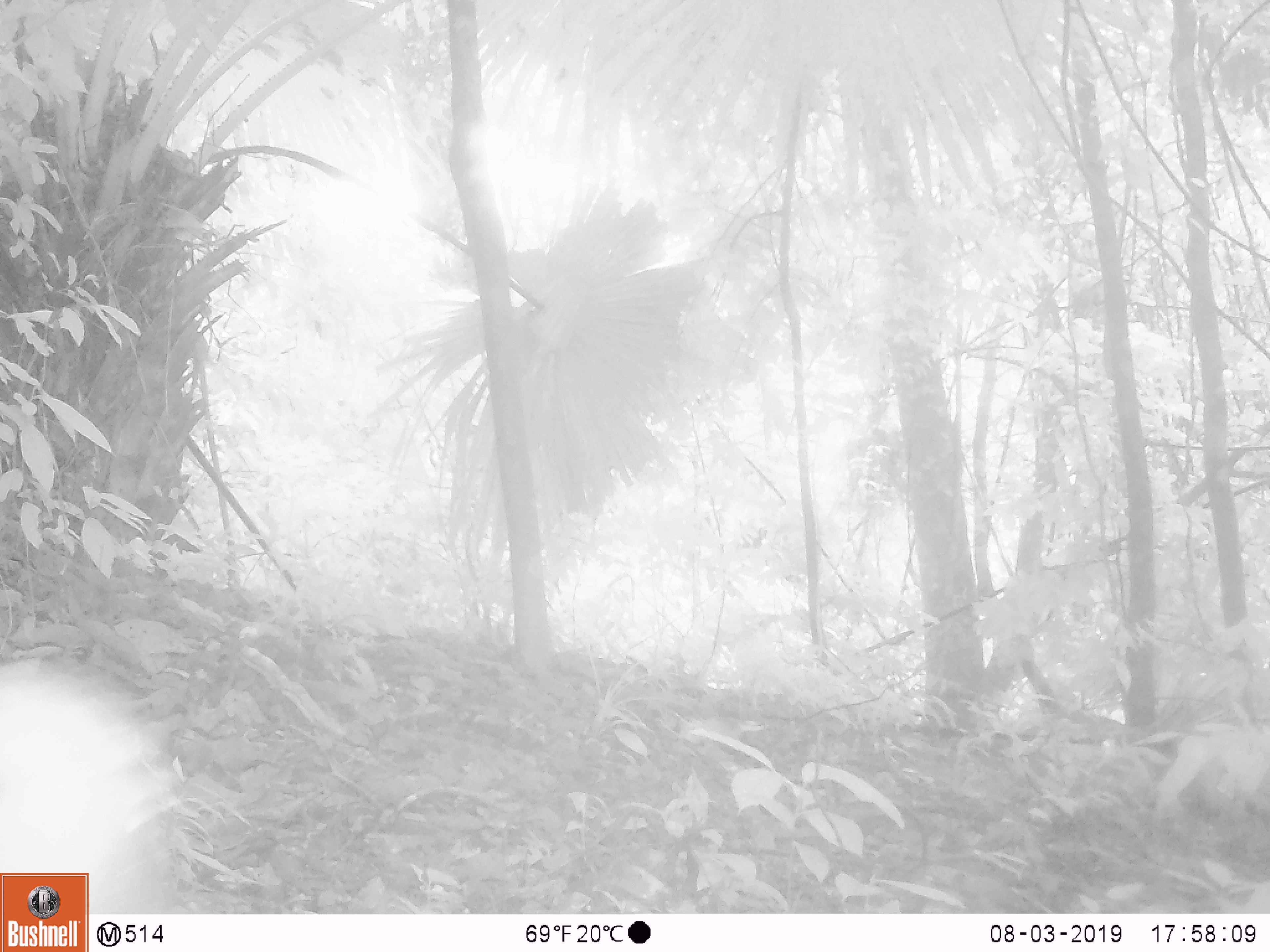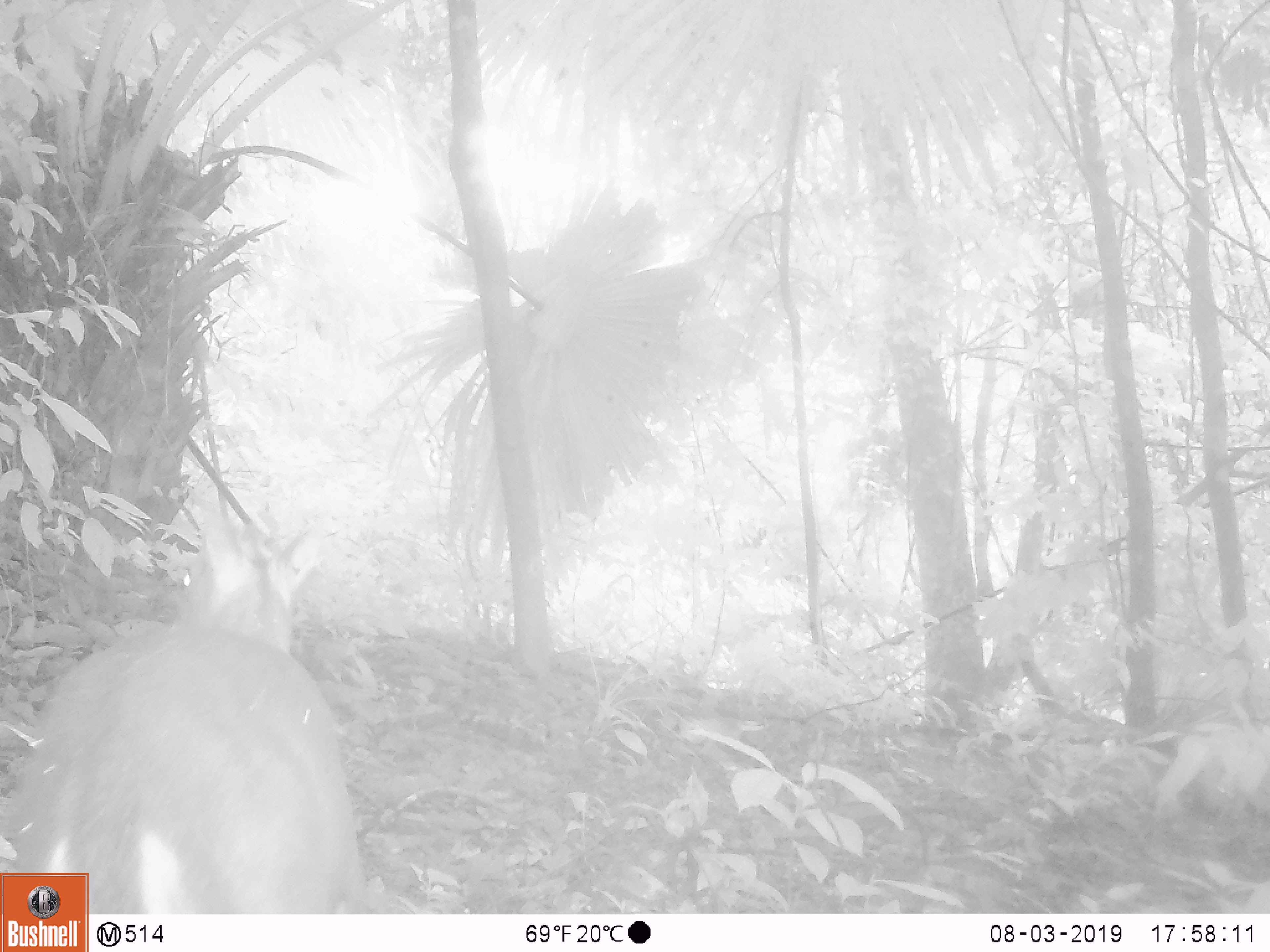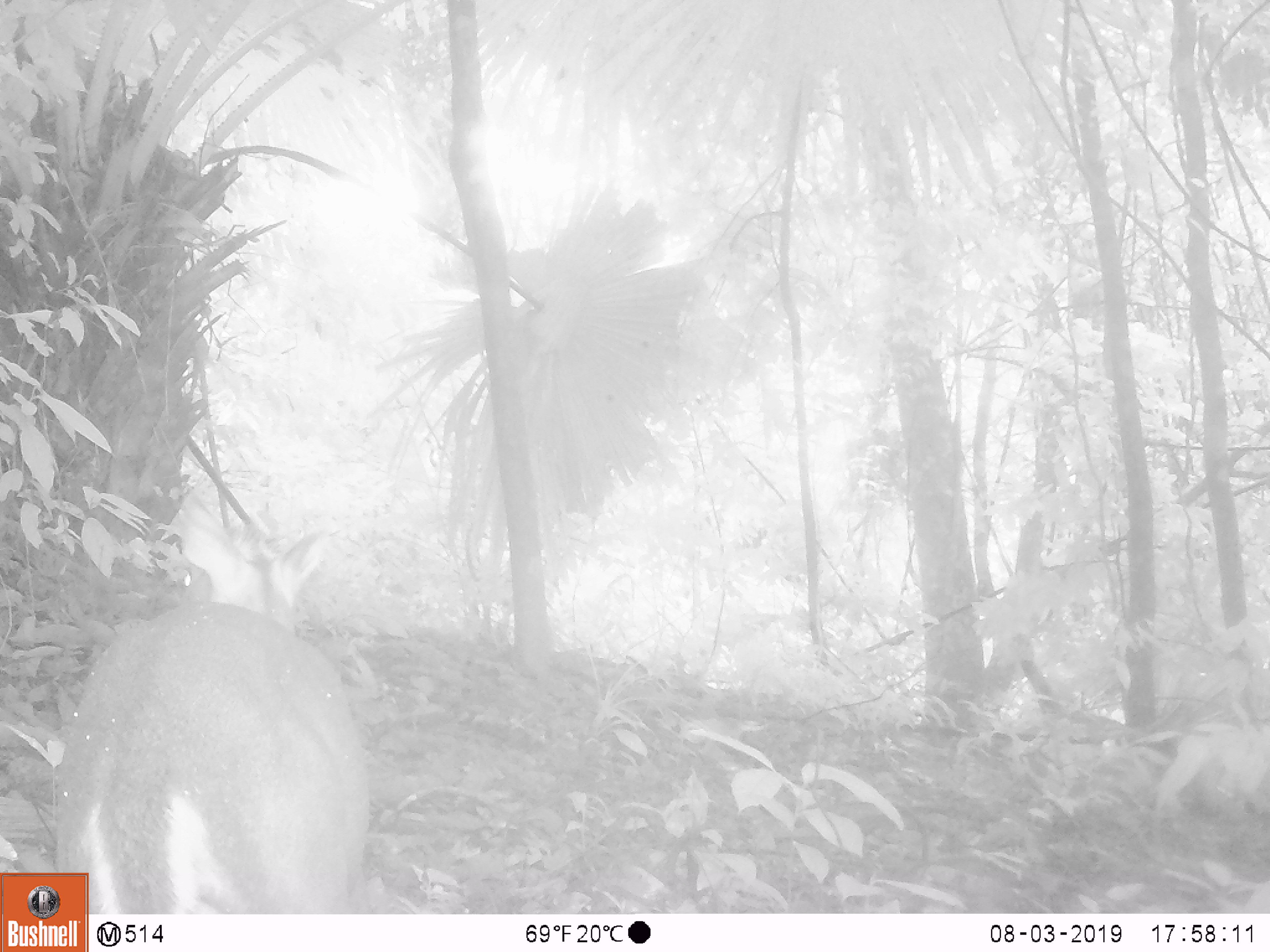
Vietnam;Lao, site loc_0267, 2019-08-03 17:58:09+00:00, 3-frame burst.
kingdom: Animalia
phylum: Chordata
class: Mammalia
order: Artiodactyla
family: Cervidae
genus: Muntiacus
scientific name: Muntiacus rooseveltorum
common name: roosevelt's muntjac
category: roosevelts muntjac group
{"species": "roosevelts muntjac group (roosevelt's muntjac) (Muntiacus rooseveltorum)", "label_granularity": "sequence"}